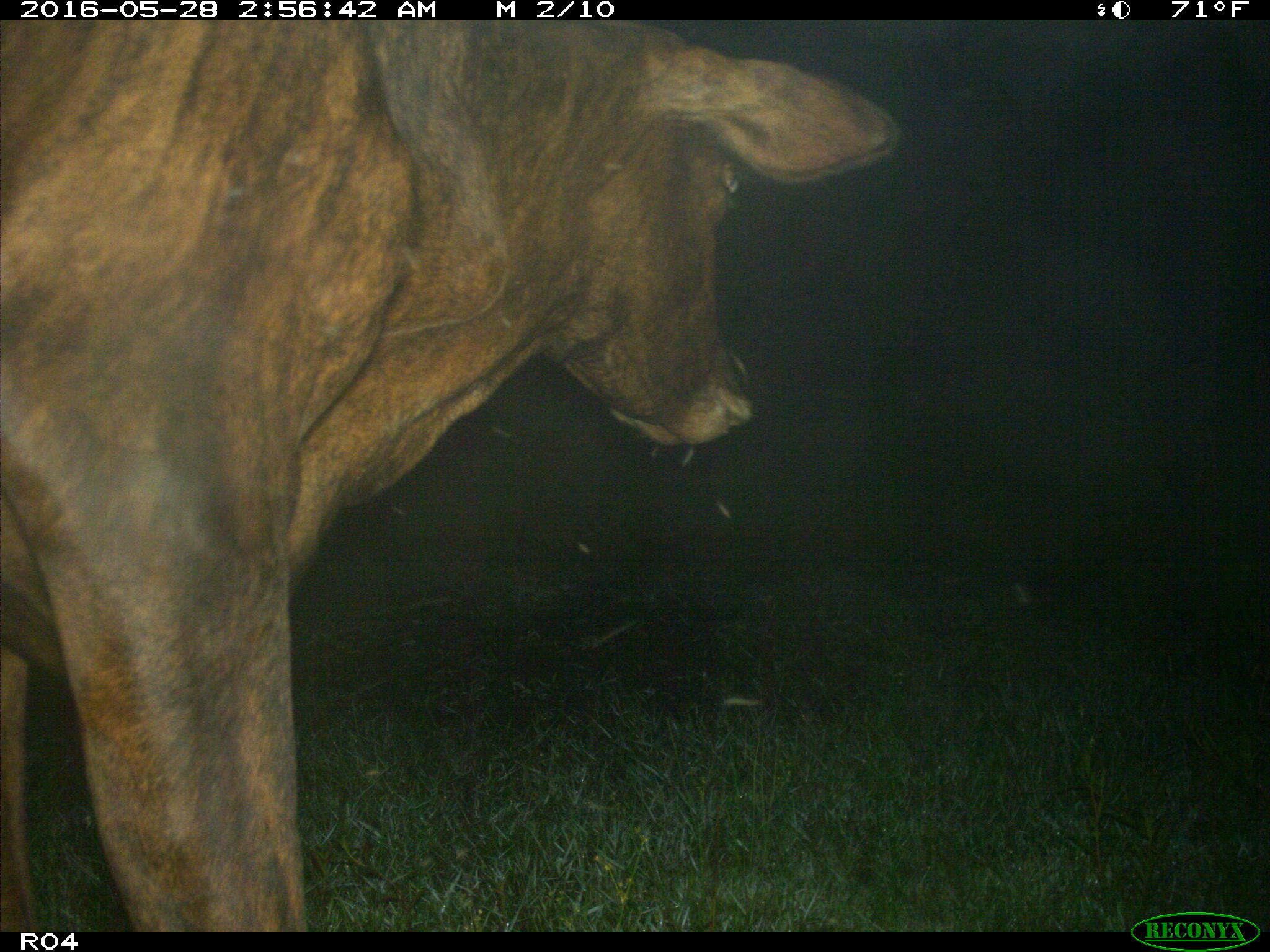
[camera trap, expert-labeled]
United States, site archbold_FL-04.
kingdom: Animalia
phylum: Chordata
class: Mammalia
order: Artiodactyla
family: Bovidae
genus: Bos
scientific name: Bos taurus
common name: domestic cow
Bos taurus (domestic cow).